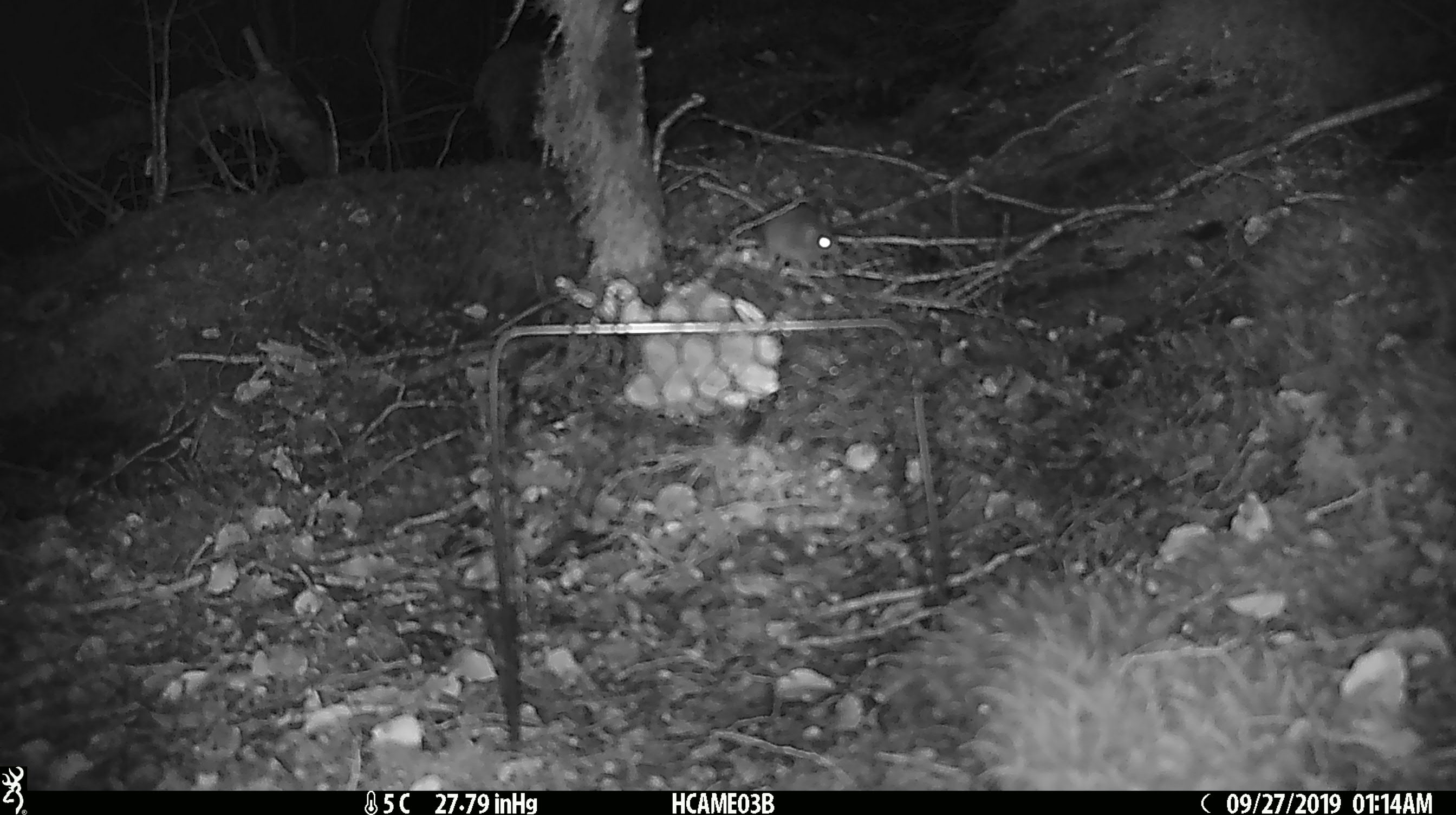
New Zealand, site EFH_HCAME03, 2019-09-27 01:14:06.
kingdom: Animalia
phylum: Chordata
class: Mammalia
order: Rodentia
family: Muridae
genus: Mus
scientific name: Mus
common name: mouse